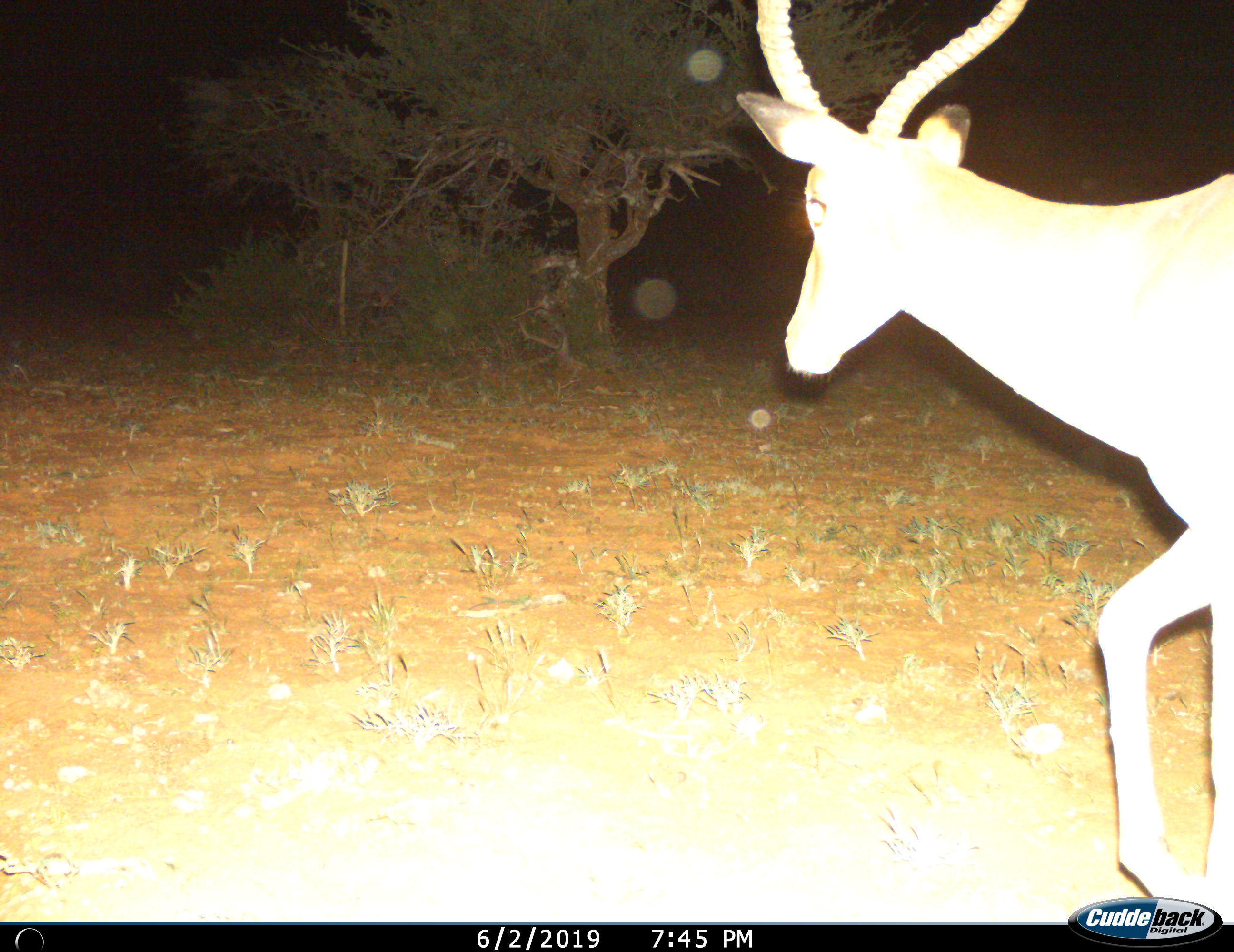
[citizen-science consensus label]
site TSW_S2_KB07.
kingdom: Animalia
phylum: Chordata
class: Mammalia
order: Artiodactyla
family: Bovidae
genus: Aepyceros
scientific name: Aepyceros melampus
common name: impala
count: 1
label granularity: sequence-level